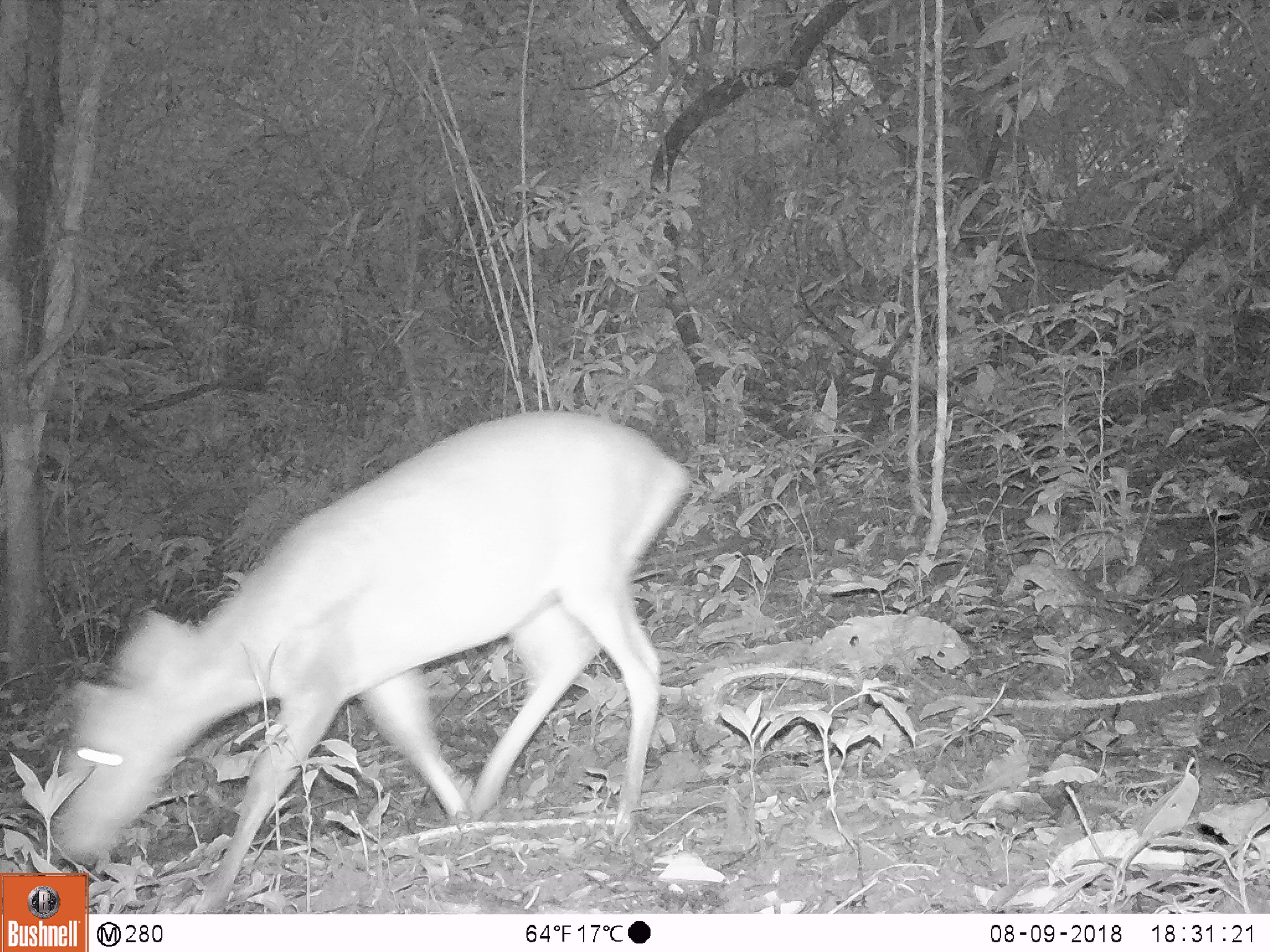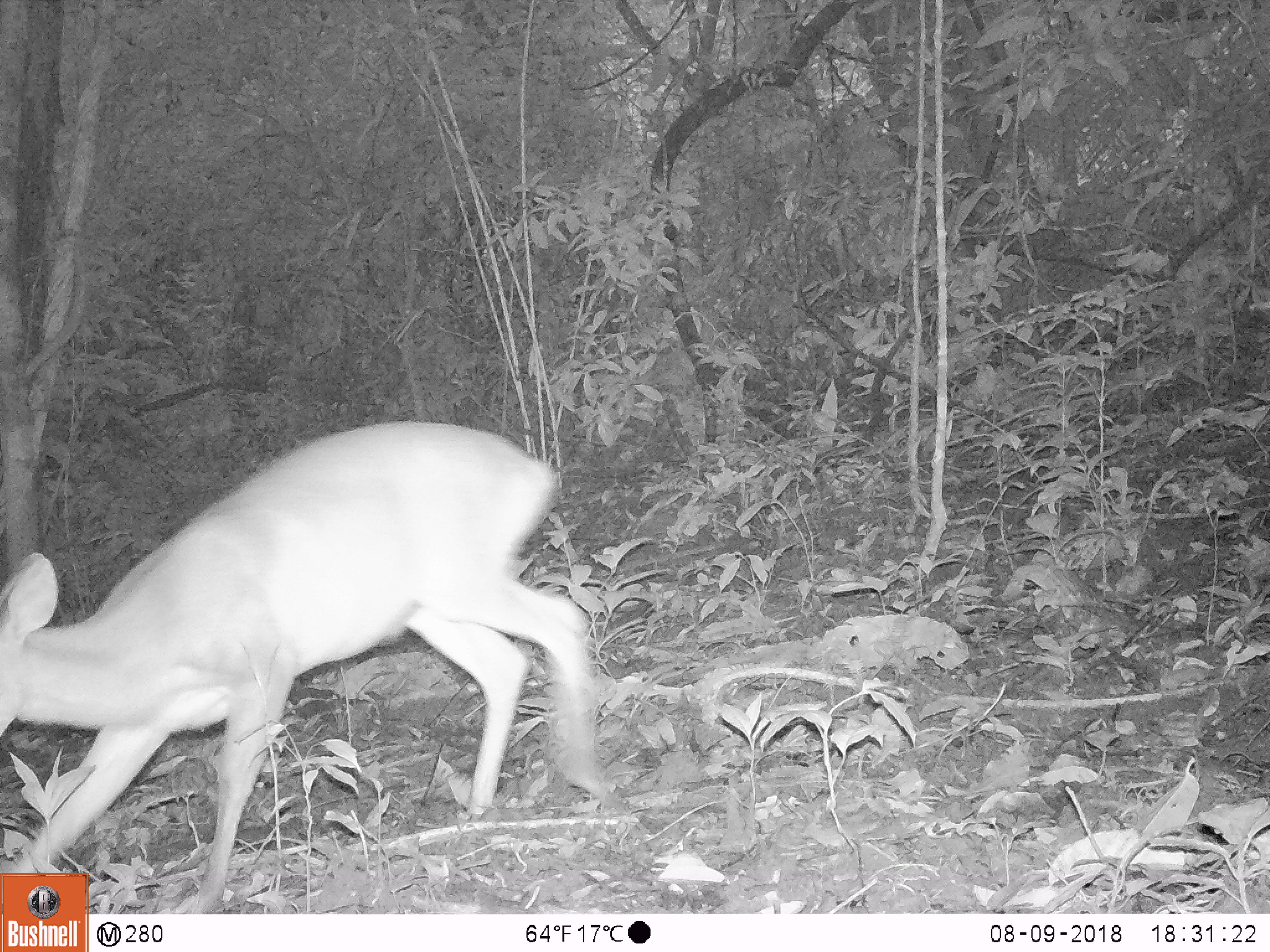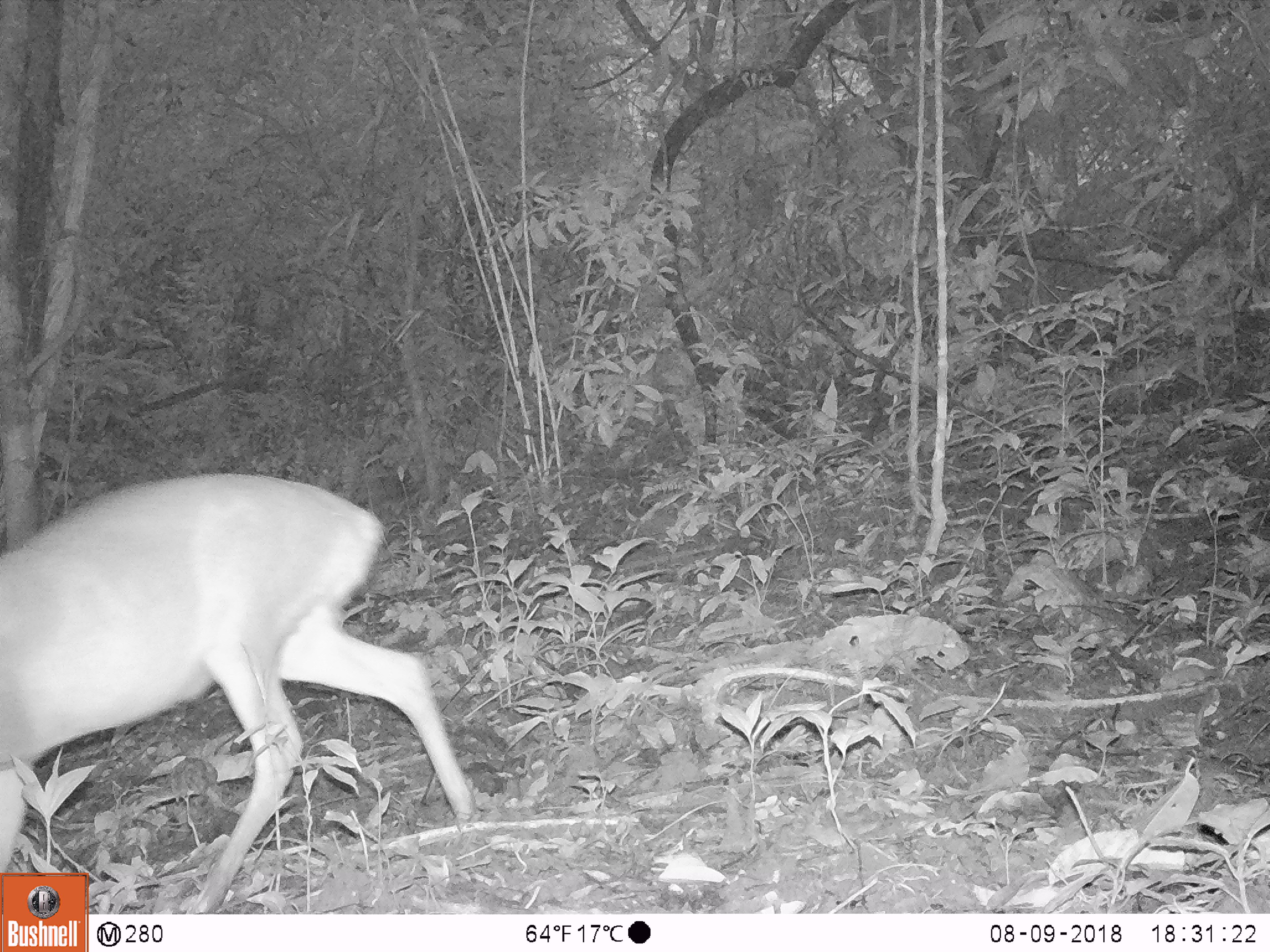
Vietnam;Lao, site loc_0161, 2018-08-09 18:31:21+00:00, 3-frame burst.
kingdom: Animalia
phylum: Chordata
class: Mammalia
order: Artiodactyla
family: Cervidae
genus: Muntiacus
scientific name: Muntiacus vuquangensis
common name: large-antlered muntjac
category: large antlered muntjac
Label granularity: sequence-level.